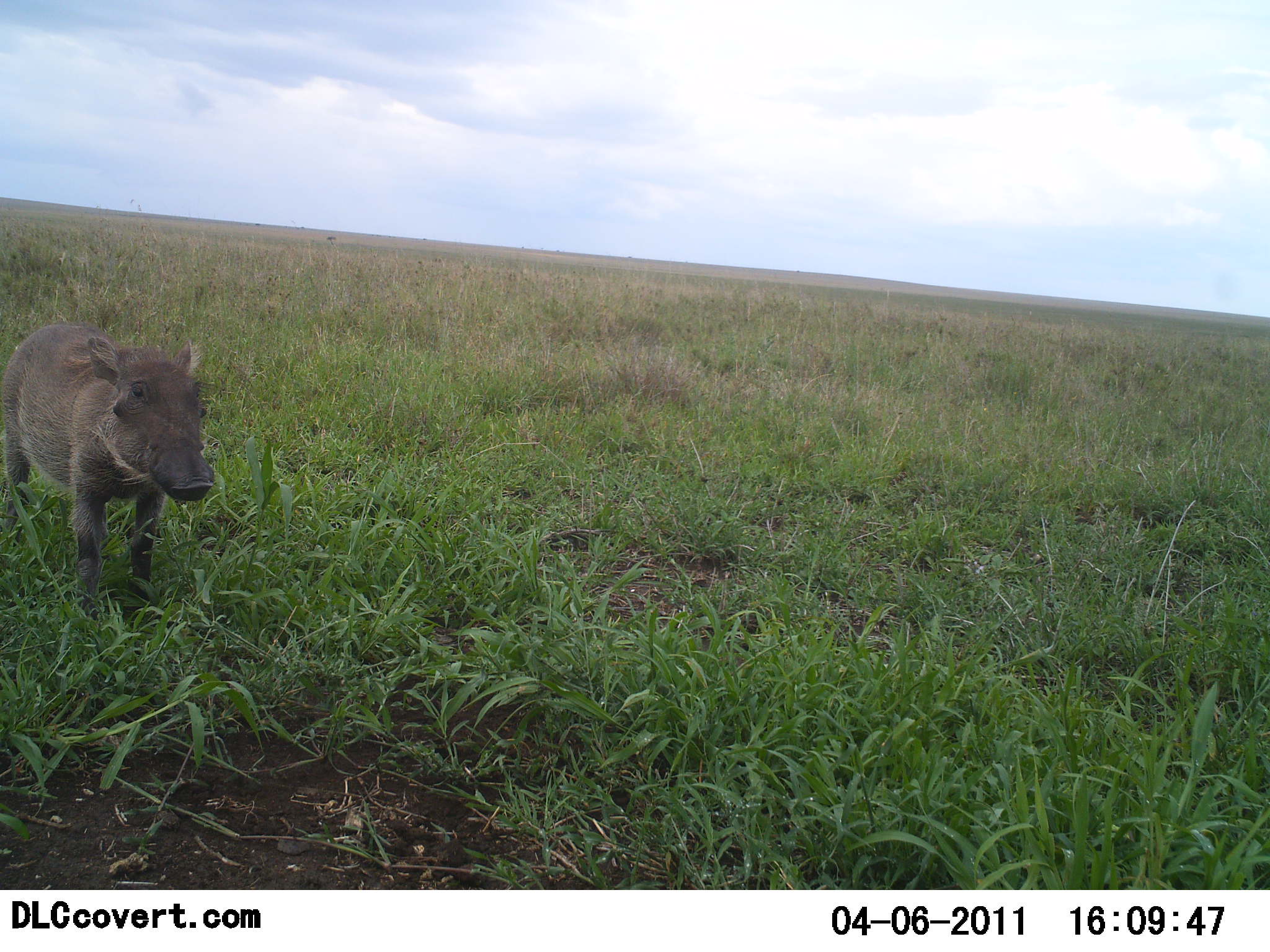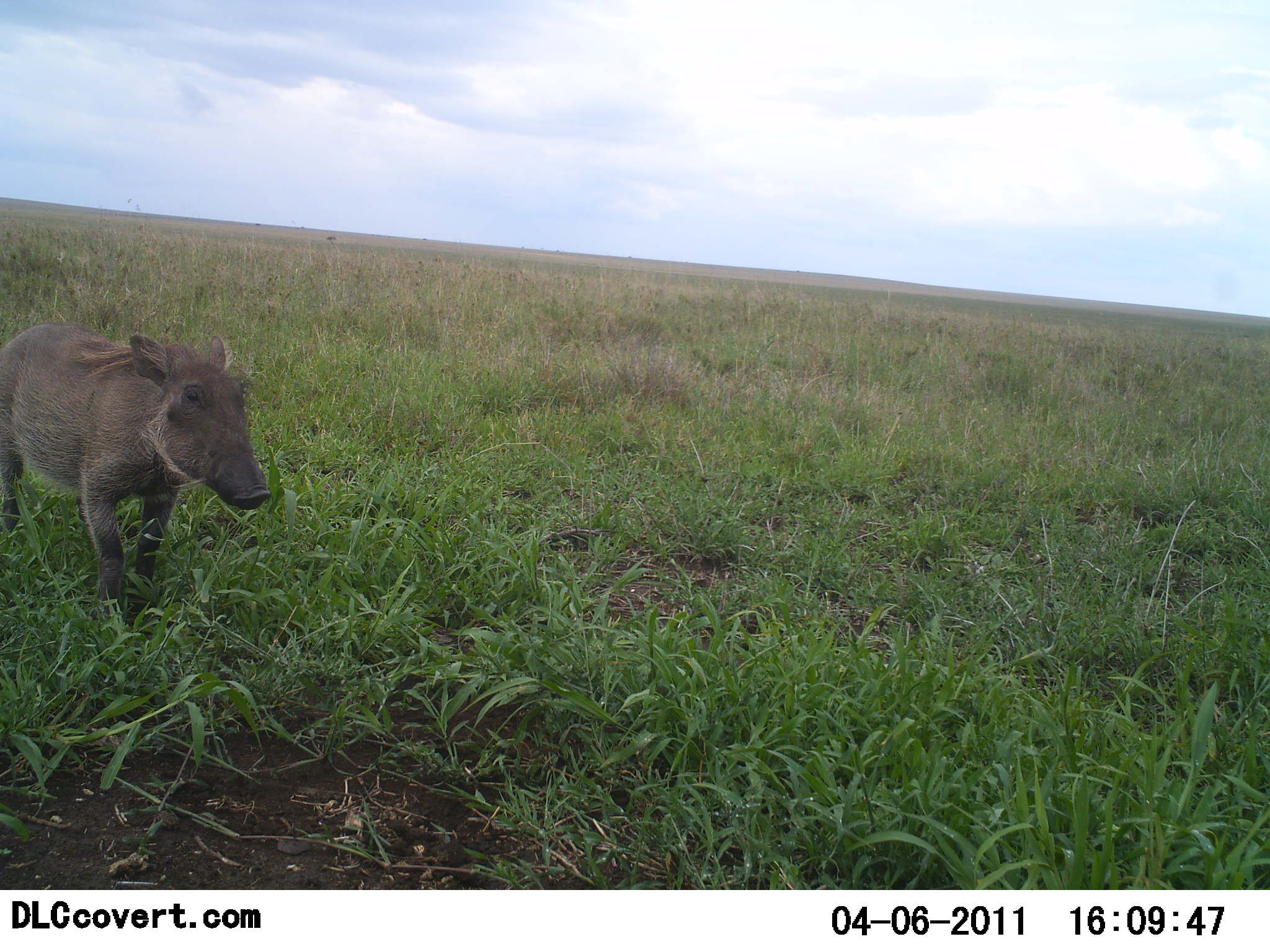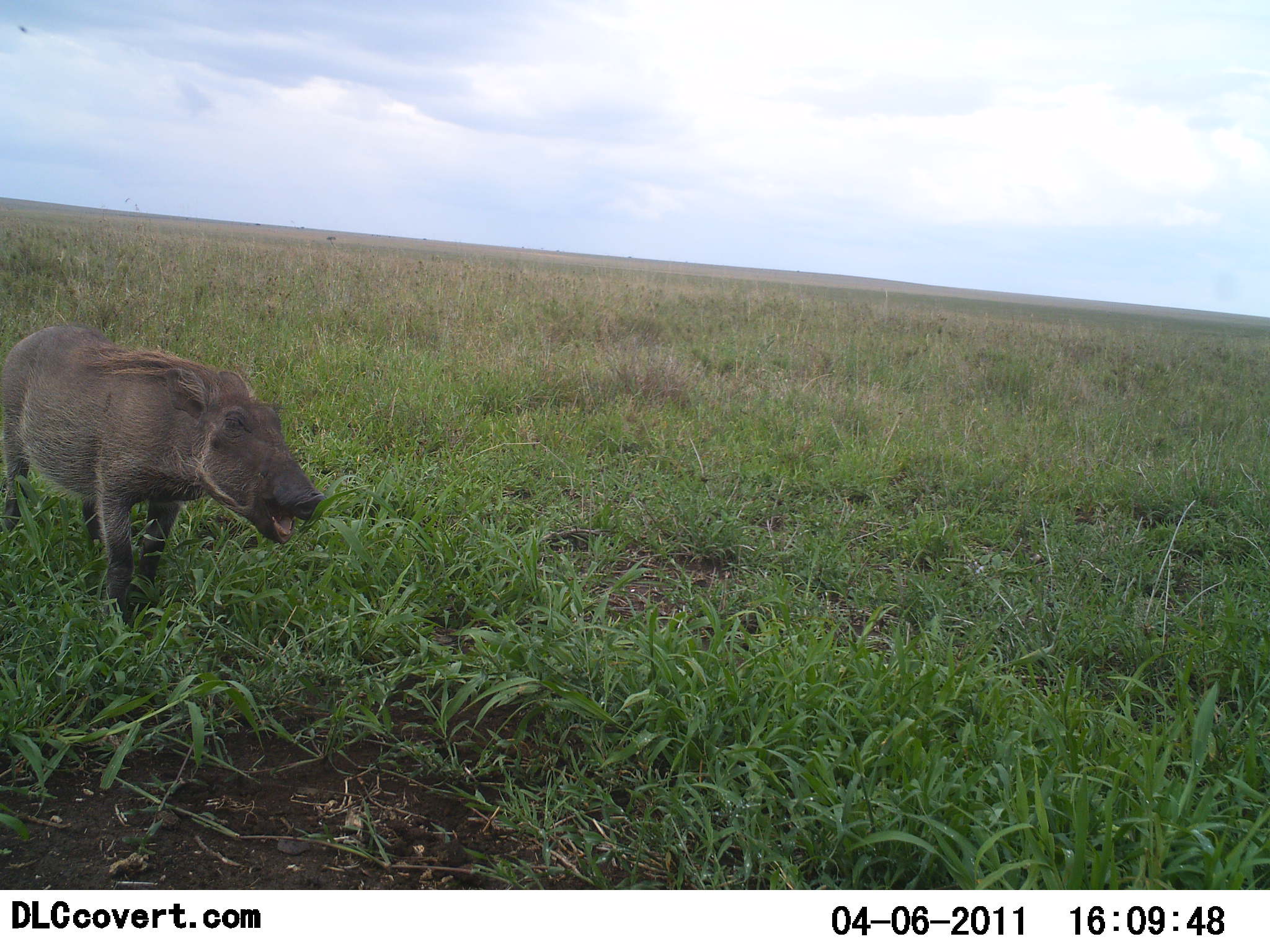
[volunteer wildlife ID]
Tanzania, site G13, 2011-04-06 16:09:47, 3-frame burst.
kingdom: Animalia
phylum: Chordata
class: Mammalia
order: Artiodactyla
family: Suidae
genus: Phacochoerus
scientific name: Phacochoerus africanus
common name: warthog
Warthog (Phacochoerus africanus), count 1. Behavior (volunteer vote fractions): standing 75%, resting 0%, moving 8%, interacting 8%. Young present (vote fraction): 25%. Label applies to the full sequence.